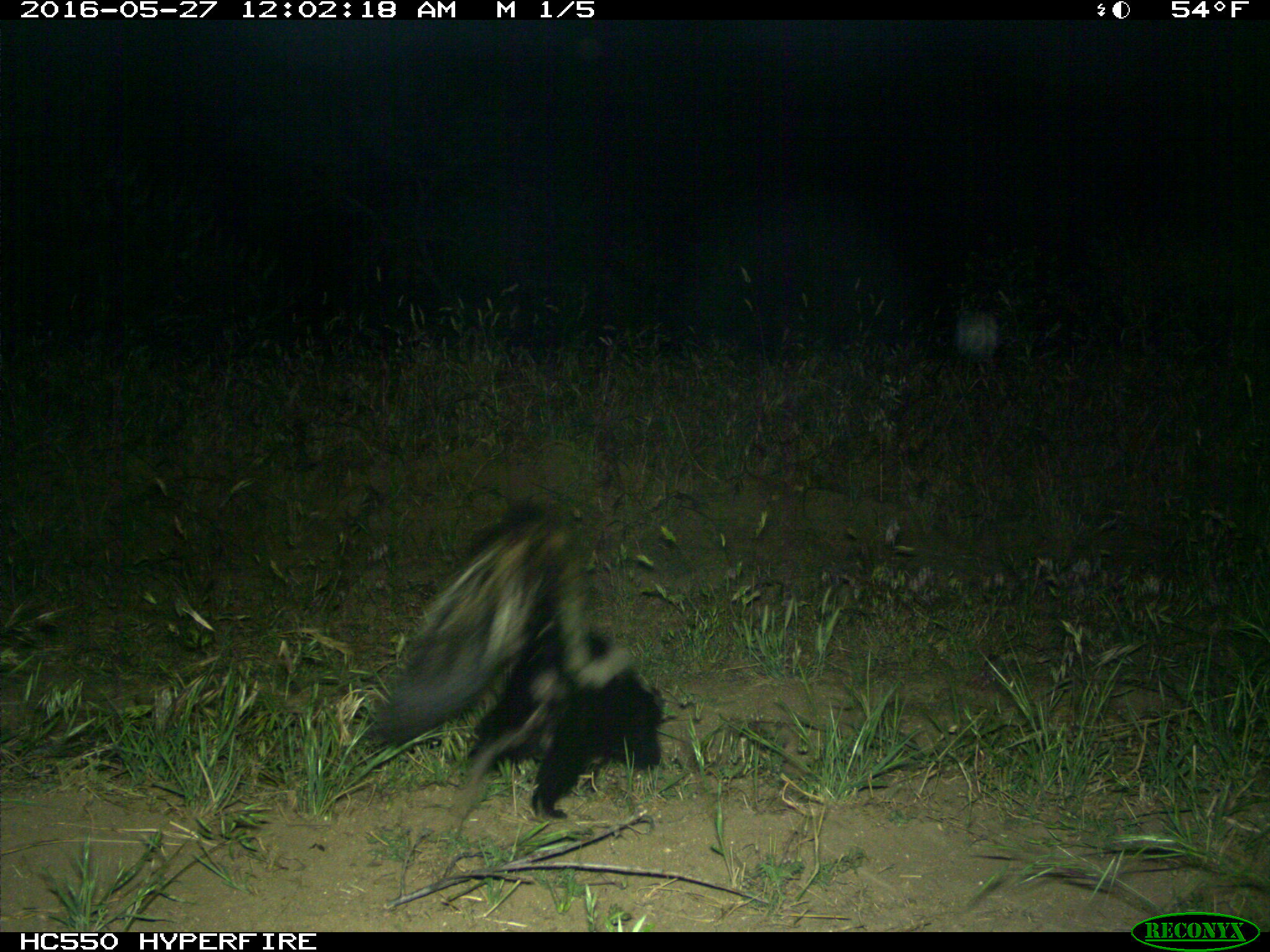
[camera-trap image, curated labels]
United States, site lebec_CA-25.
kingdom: Animalia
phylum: Chordata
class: Mammalia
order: Carnivora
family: Mephitidae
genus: Mephitis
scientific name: Mephitis mephitis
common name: striped skunk